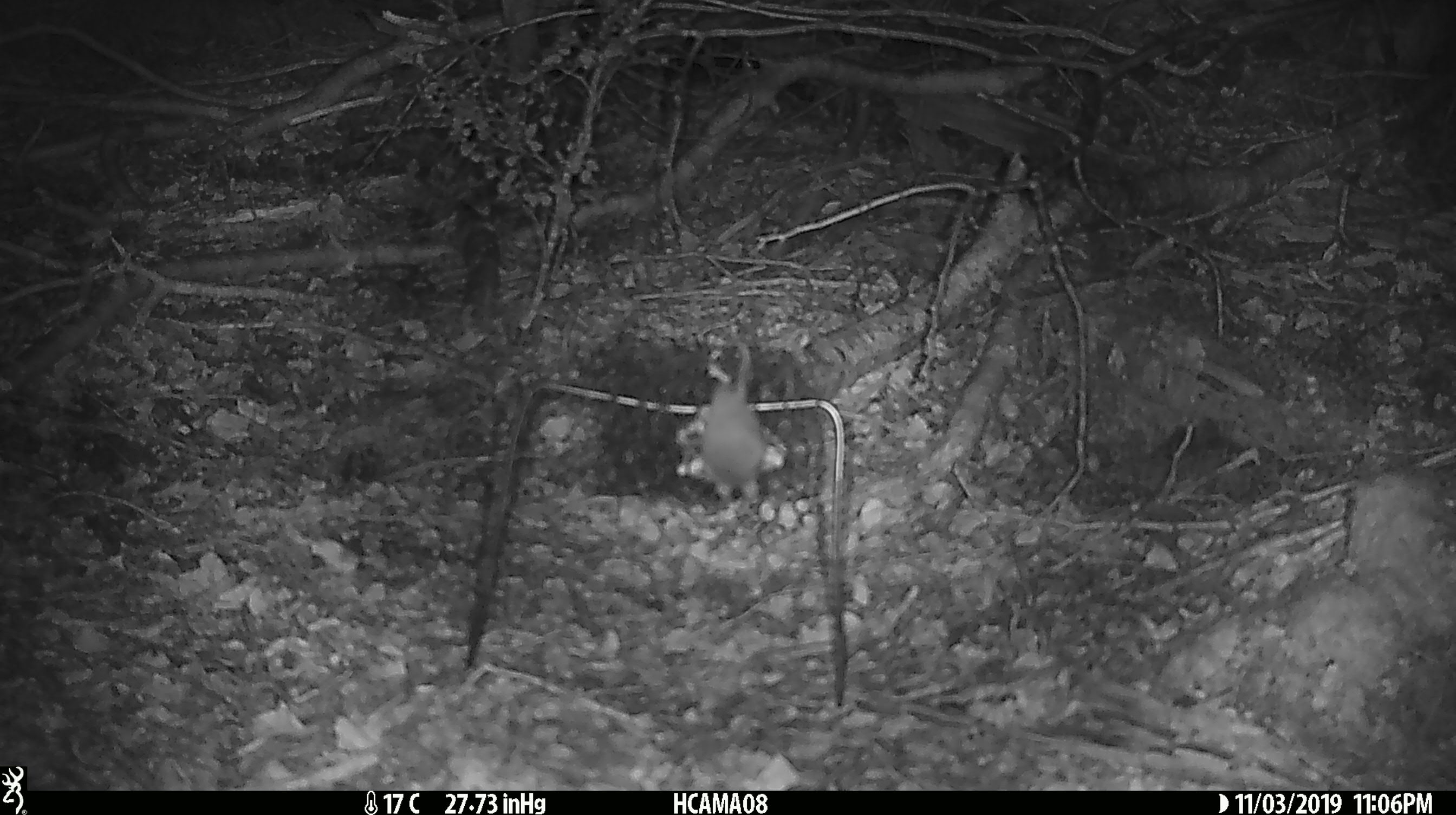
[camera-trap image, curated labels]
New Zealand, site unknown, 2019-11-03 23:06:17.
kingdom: Animalia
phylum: Chordata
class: Mammalia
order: Rodentia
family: Muridae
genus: Mus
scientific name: Mus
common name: mouse